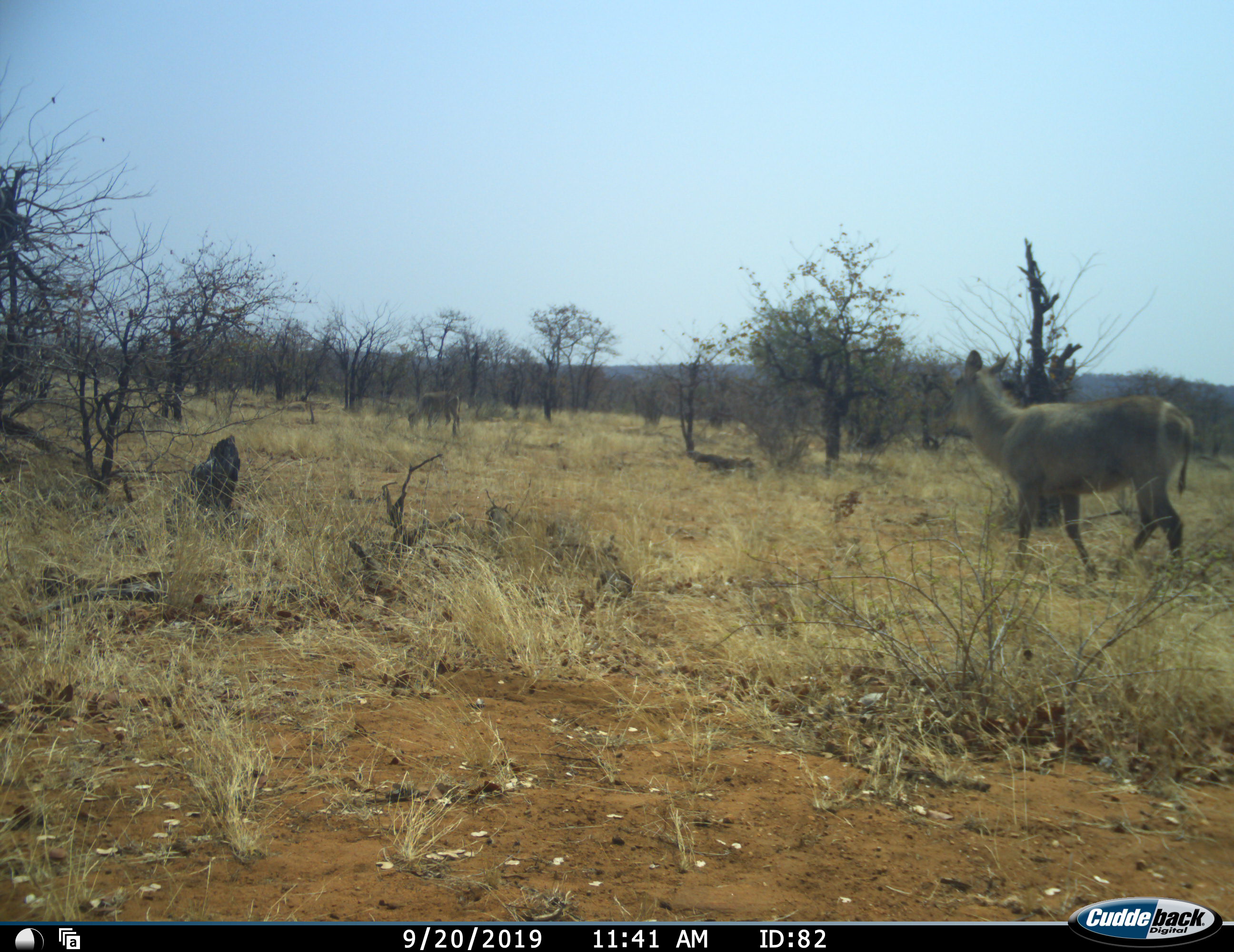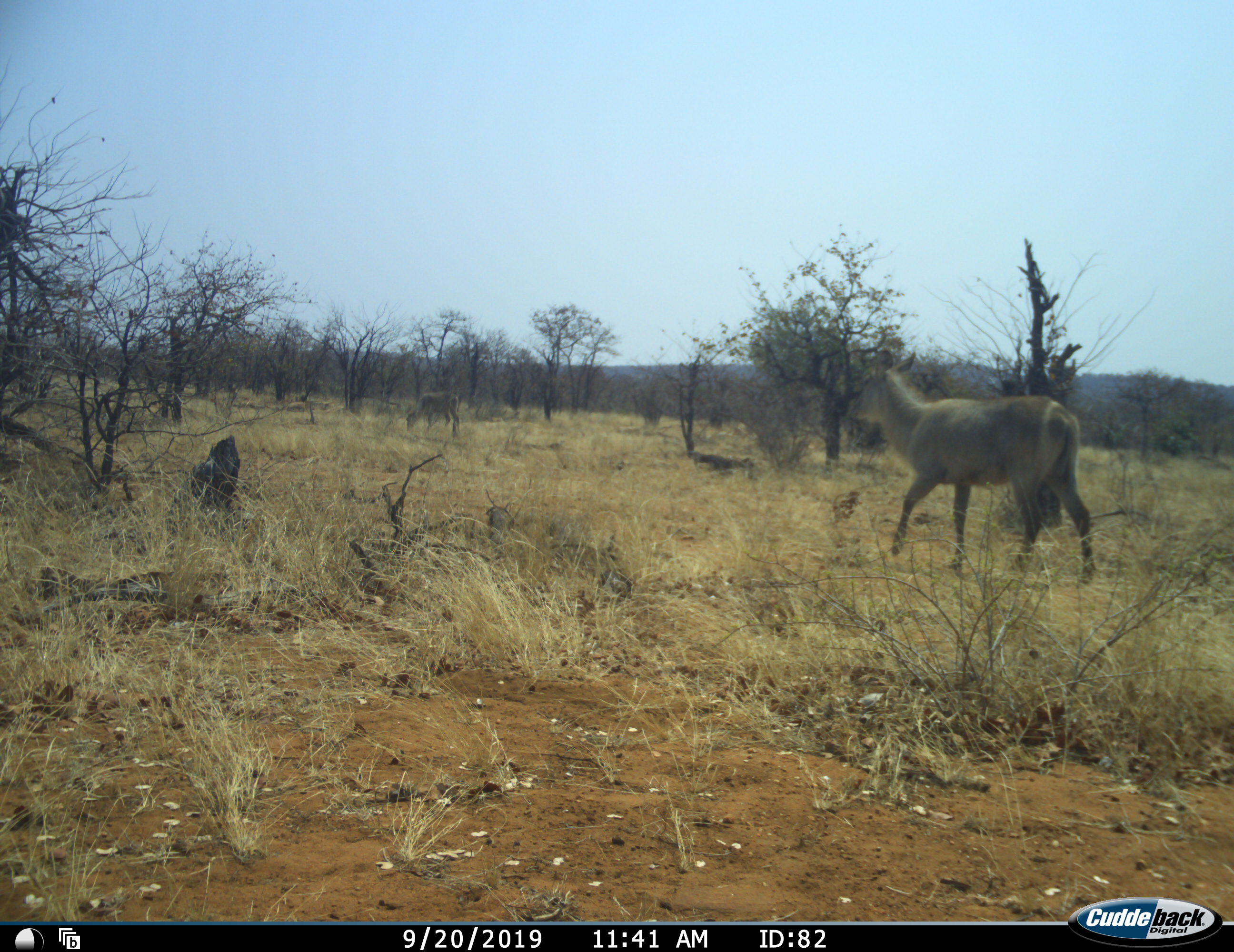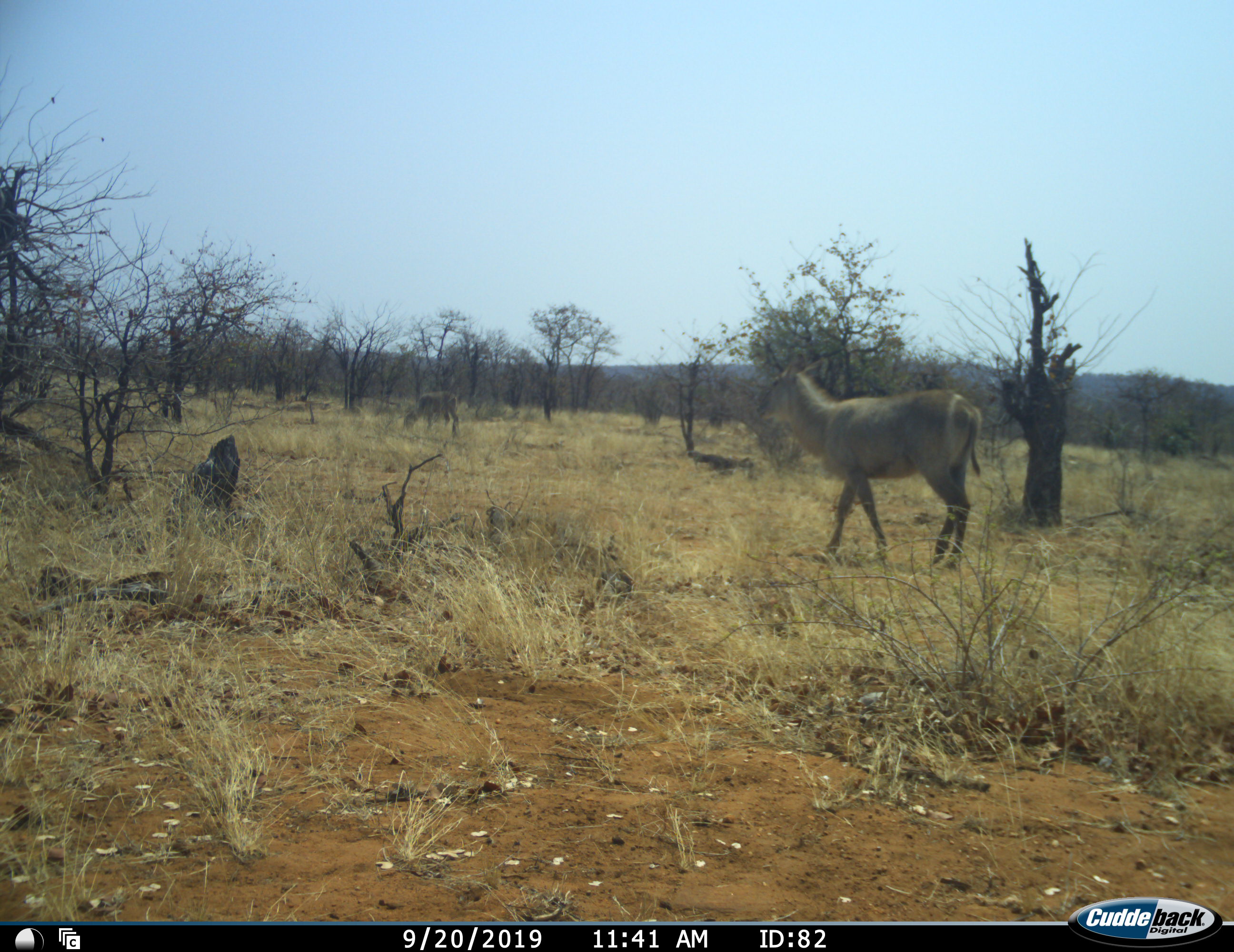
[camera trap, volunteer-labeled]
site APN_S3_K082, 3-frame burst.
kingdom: Animalia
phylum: Chordata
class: Mammalia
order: Artiodactyla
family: Bovidae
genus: Kobus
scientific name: Kobus ellipsiprymnus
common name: waterbuck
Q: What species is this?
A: Waterbuck (Kobus ellipsiprymnus).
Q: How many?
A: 1.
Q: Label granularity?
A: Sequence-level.